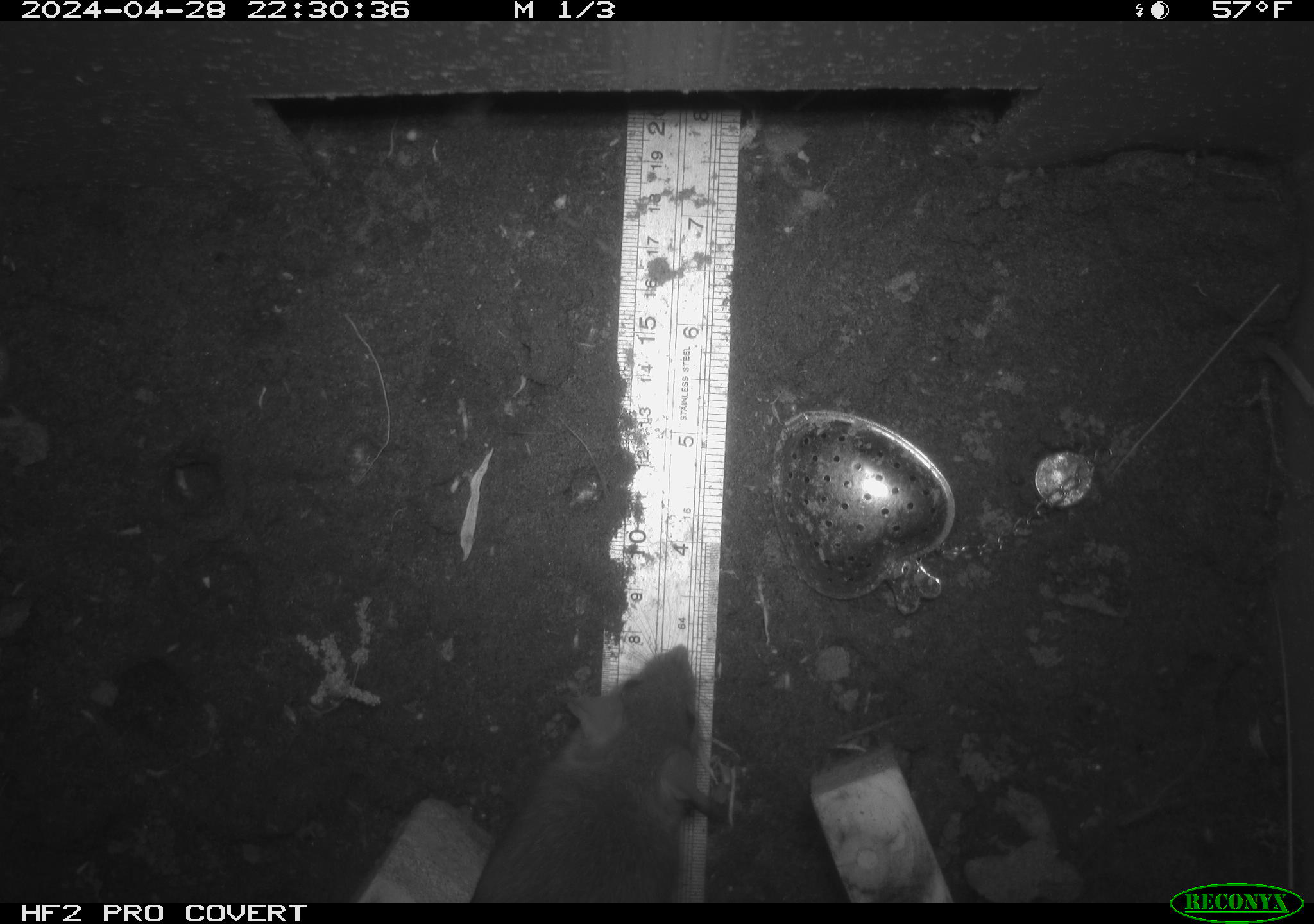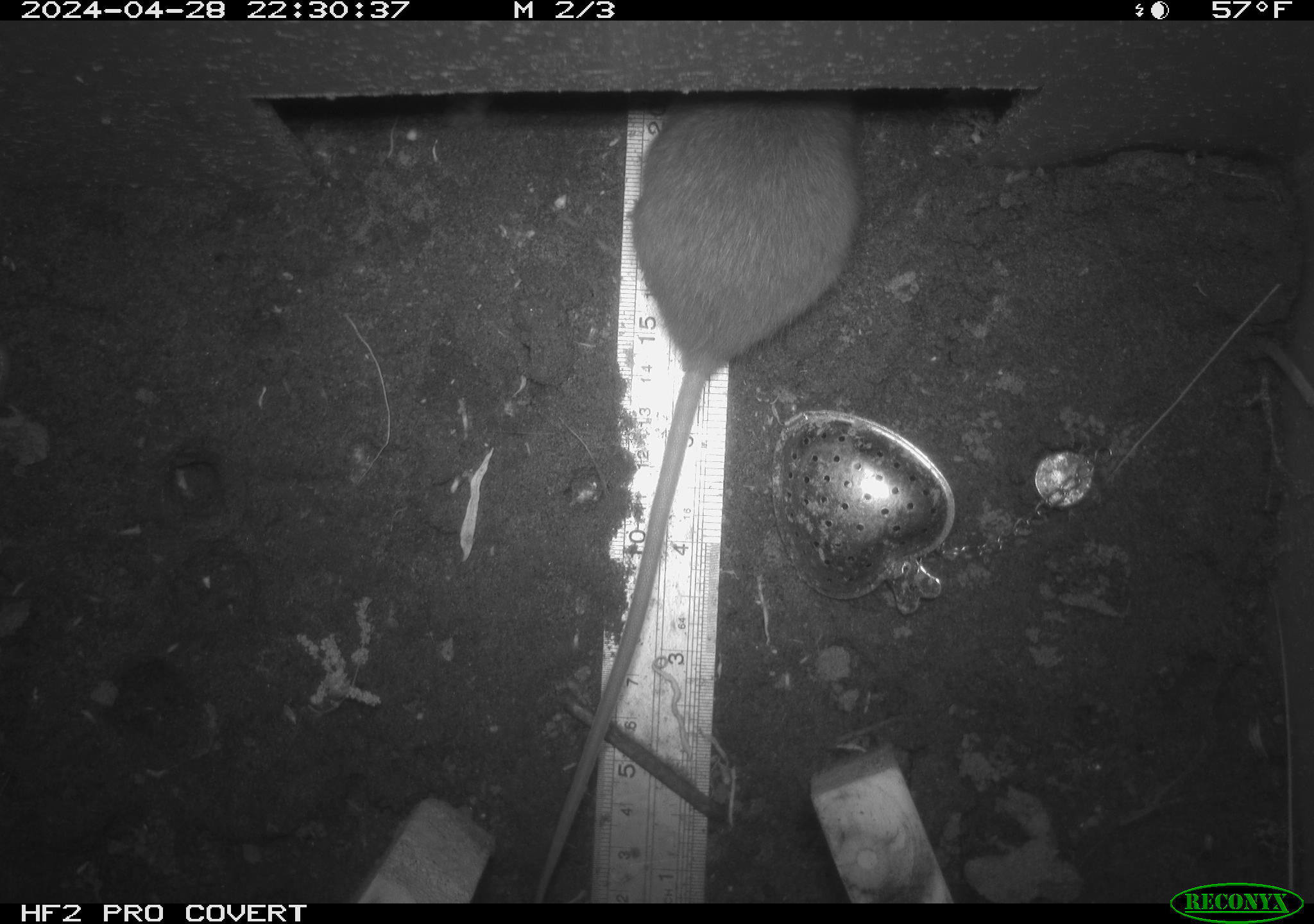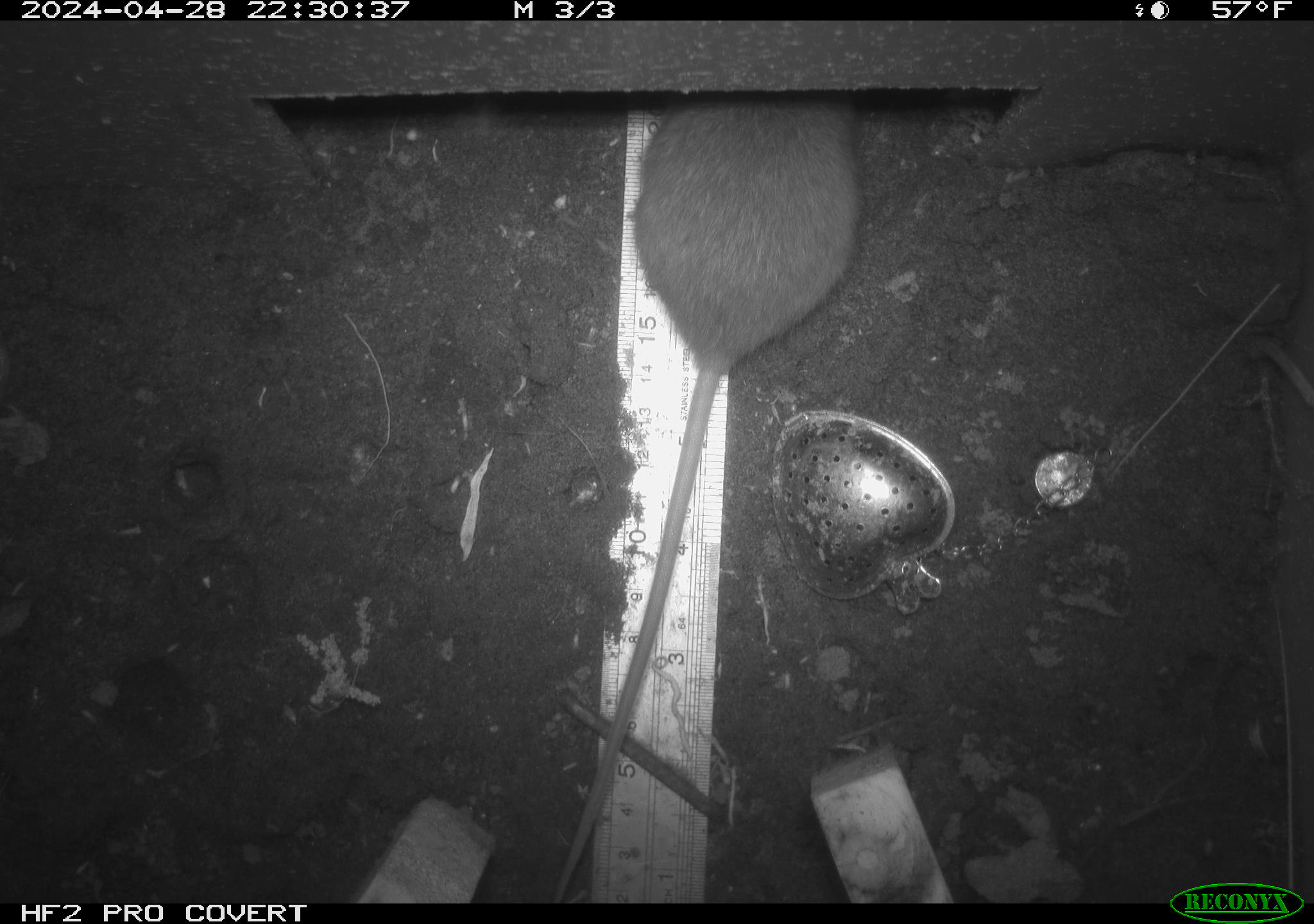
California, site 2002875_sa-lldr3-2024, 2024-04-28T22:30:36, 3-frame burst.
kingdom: Animalia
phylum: Chordata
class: Mammalia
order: Rodentia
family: Muridae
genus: Rattus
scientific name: Rattus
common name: rat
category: rattus species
Rattus species (rat) (Rattus).